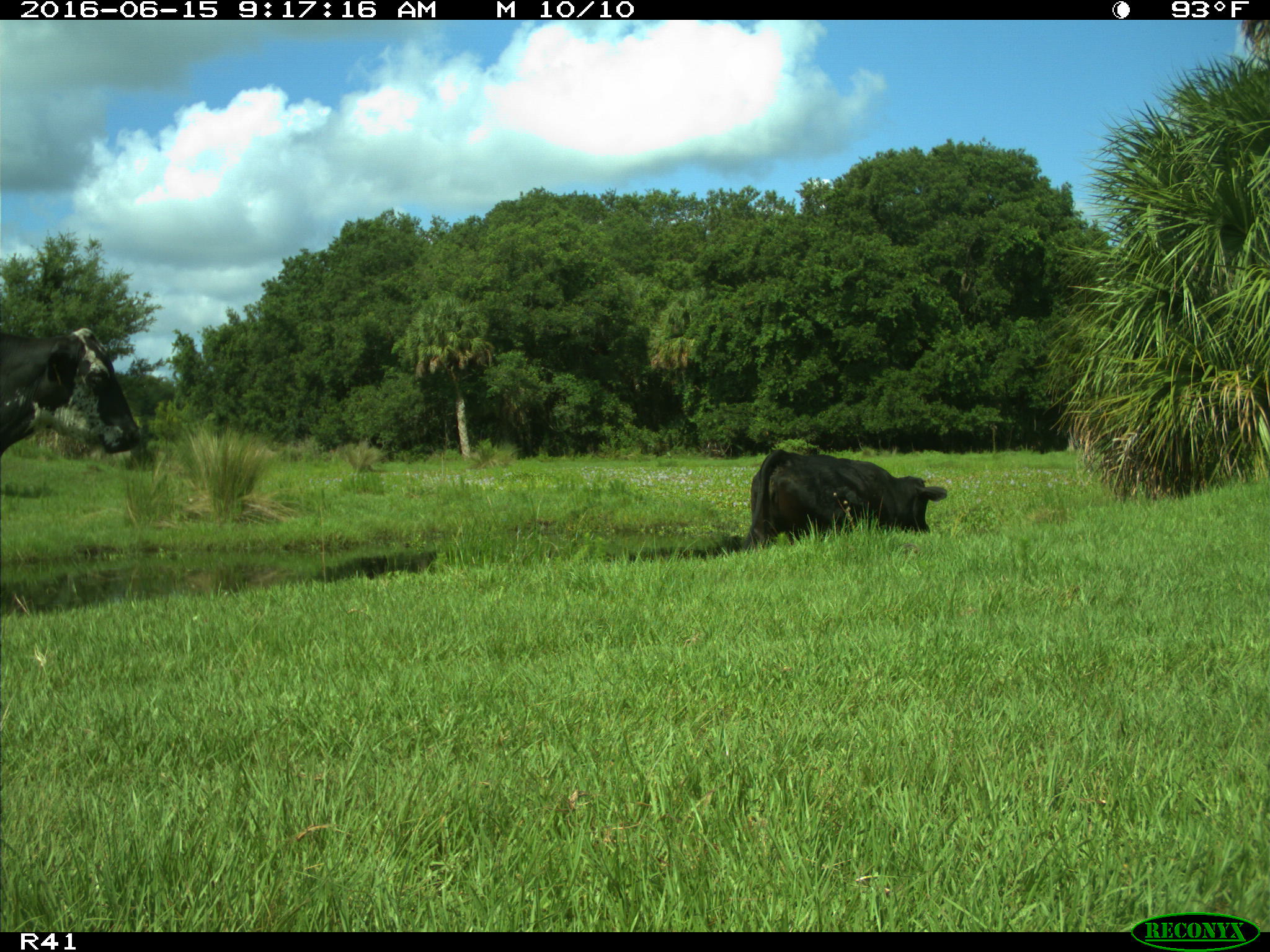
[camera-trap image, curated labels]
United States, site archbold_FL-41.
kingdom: Animalia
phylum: Chordata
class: Mammalia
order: Artiodactyla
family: Bovidae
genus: Bos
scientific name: Bos taurus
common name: domestic cow